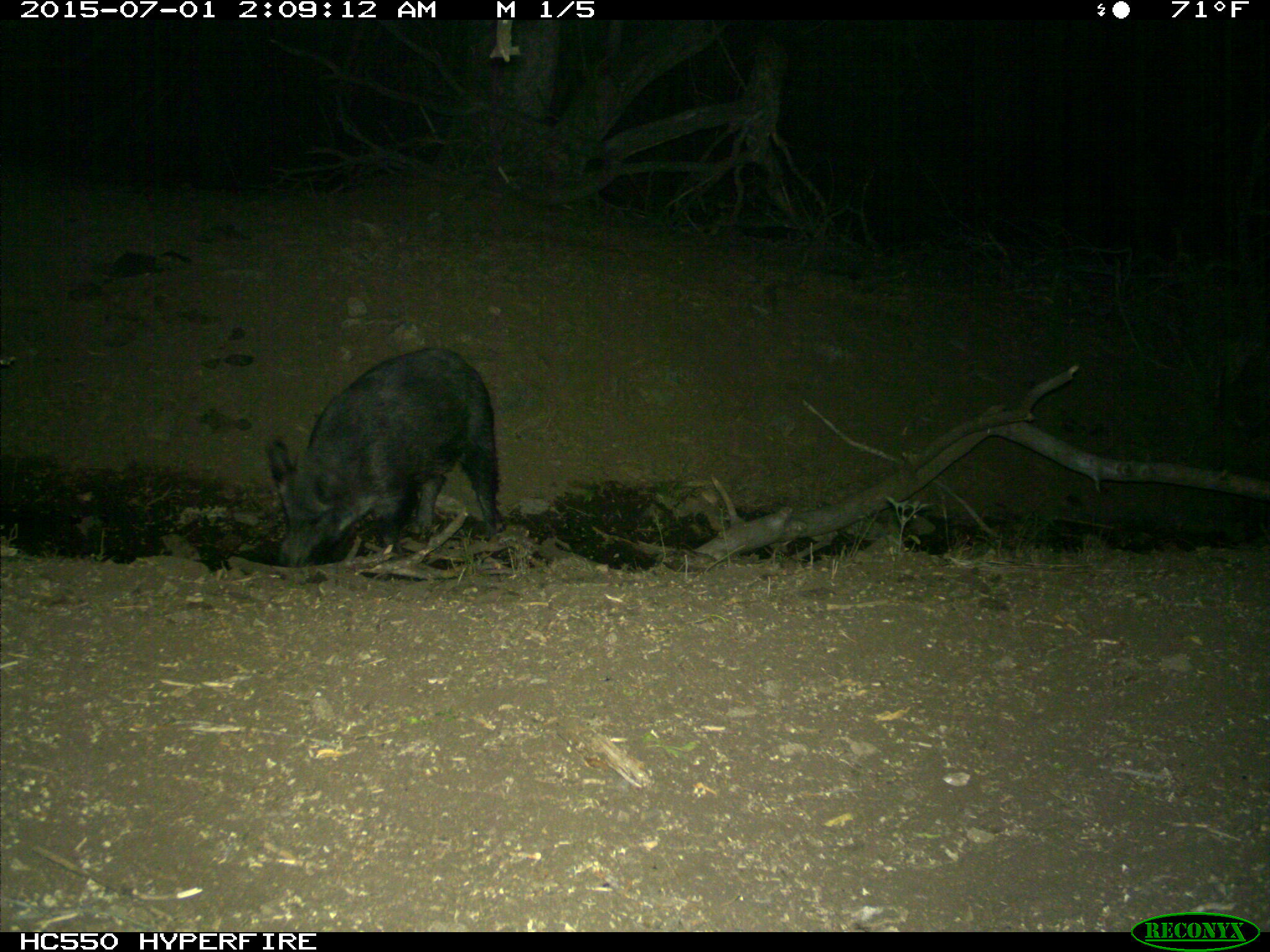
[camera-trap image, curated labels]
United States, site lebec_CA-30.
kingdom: Animalia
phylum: Chordata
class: Mammalia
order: Artiodactyla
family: Suidae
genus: Sus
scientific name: Sus scrofa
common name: wild boar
Sus scrofa (wild boar).